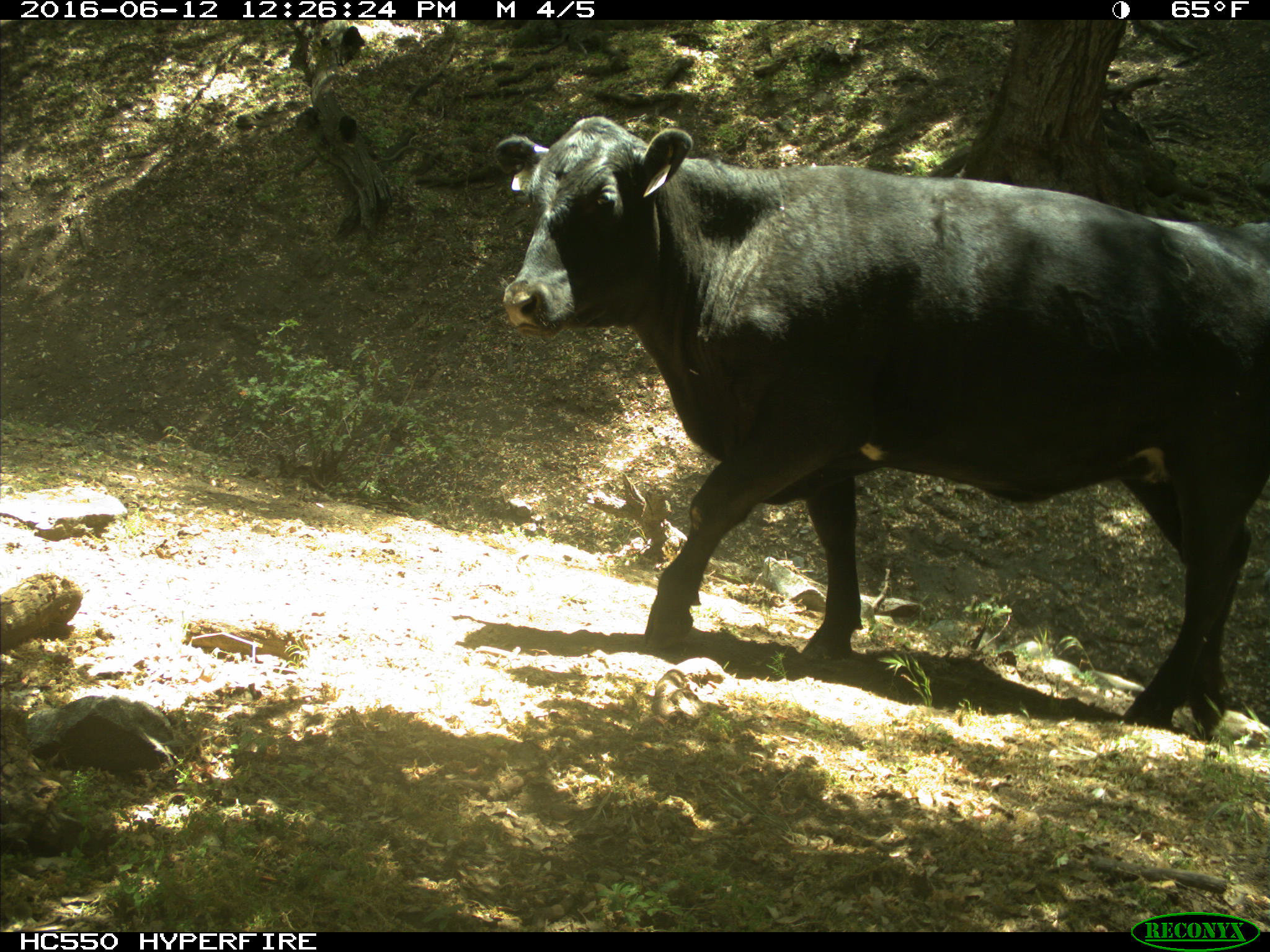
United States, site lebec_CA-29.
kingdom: Animalia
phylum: Chordata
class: Mammalia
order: Artiodactyla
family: Bovidae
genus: Bos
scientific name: Bos taurus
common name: domestic cow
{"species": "Bos taurus (domestic cow)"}